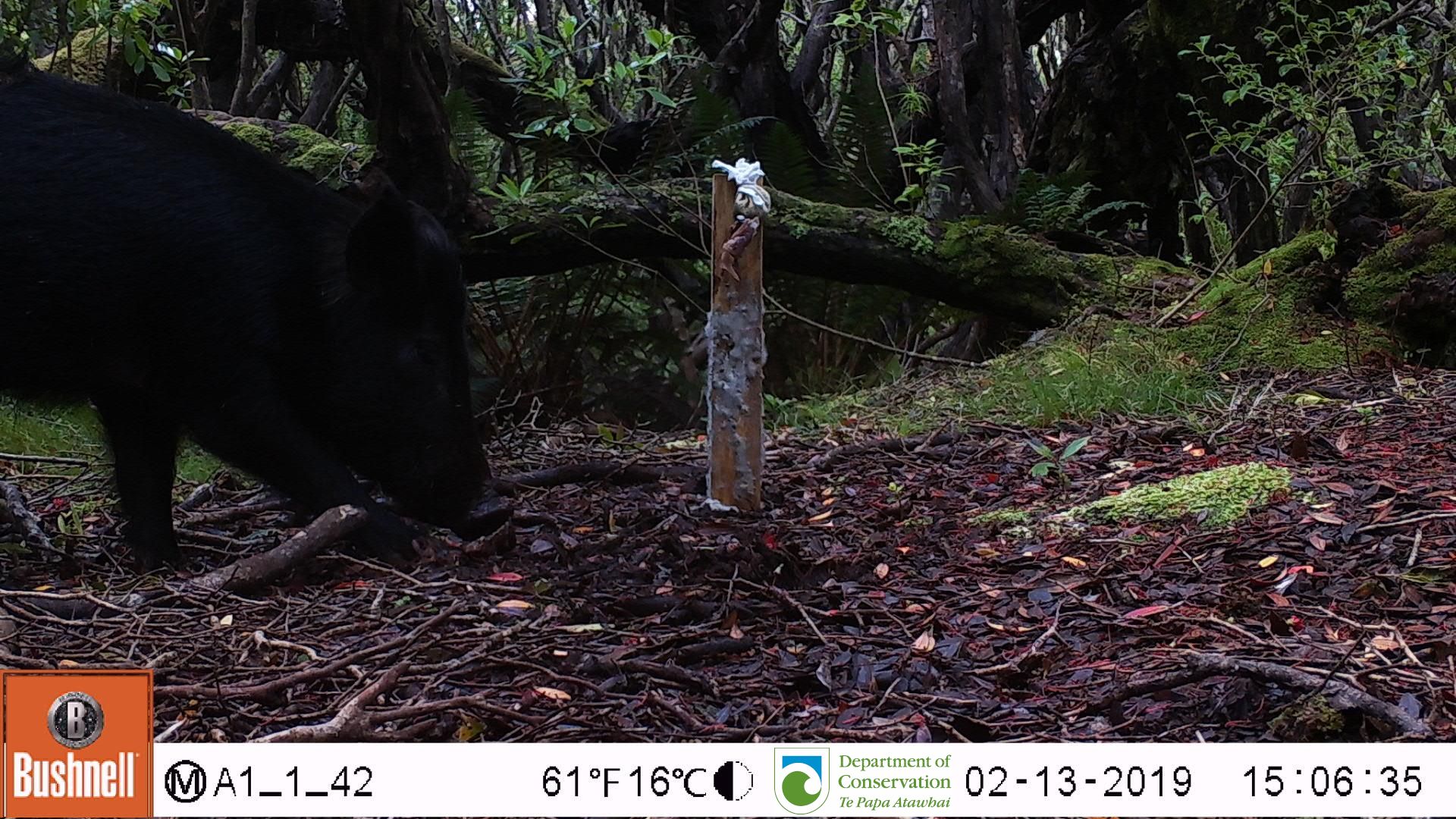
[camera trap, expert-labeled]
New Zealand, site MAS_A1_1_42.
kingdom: Animalia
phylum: Chordata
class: Mammalia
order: Artiodactyla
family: Suidae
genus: Sus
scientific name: Sus scrofa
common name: pig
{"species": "pig (Sus scrofa)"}